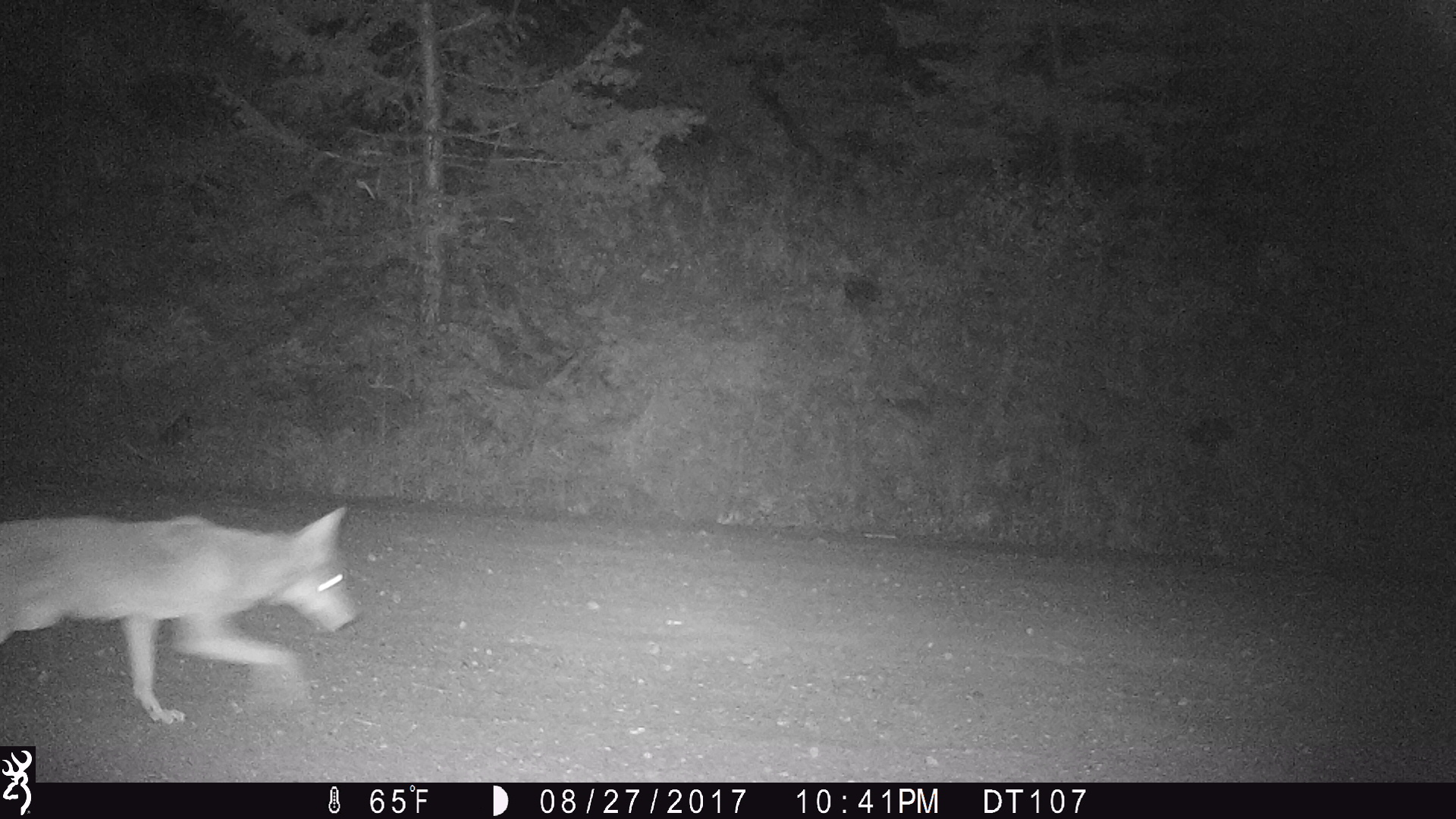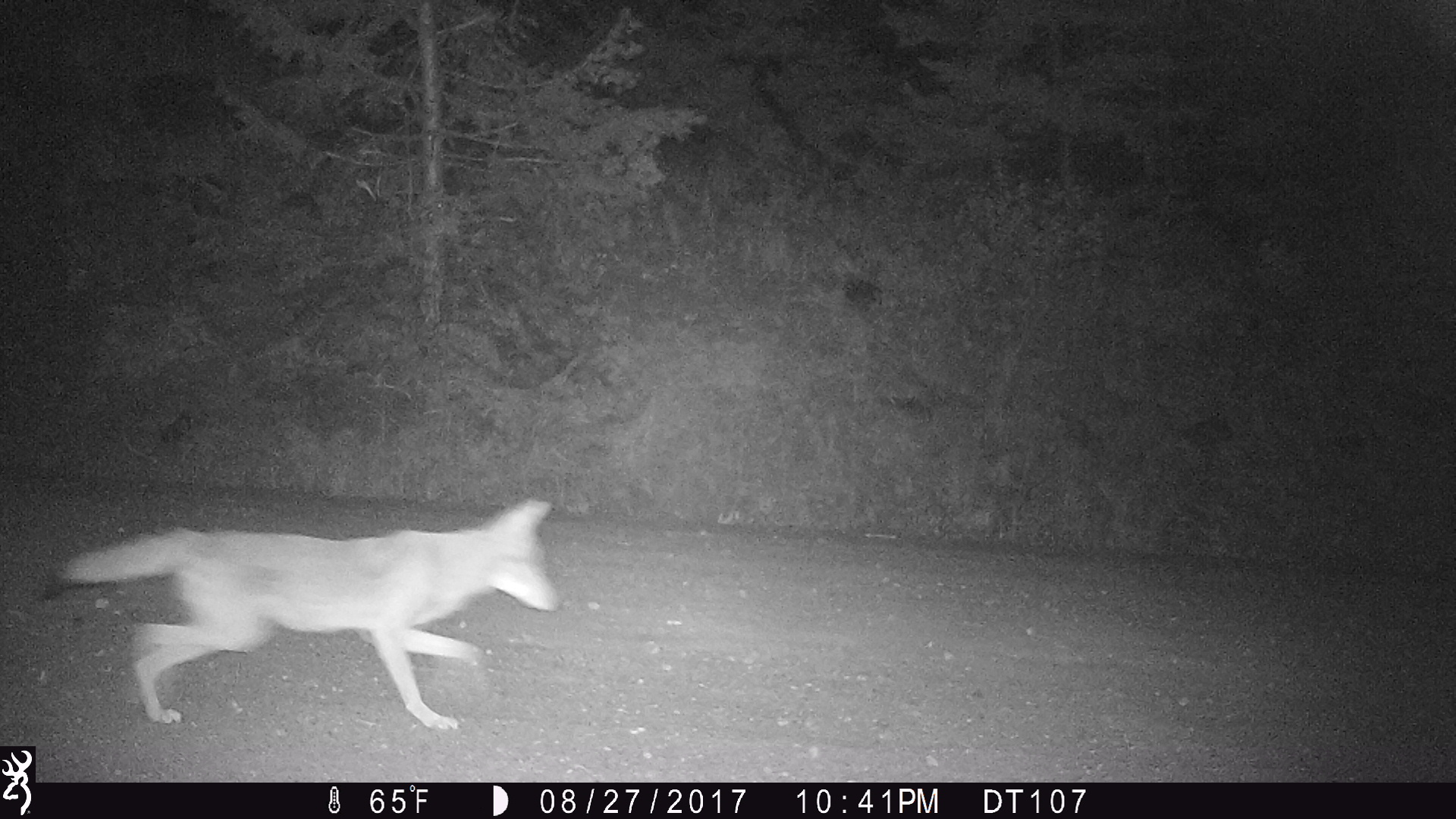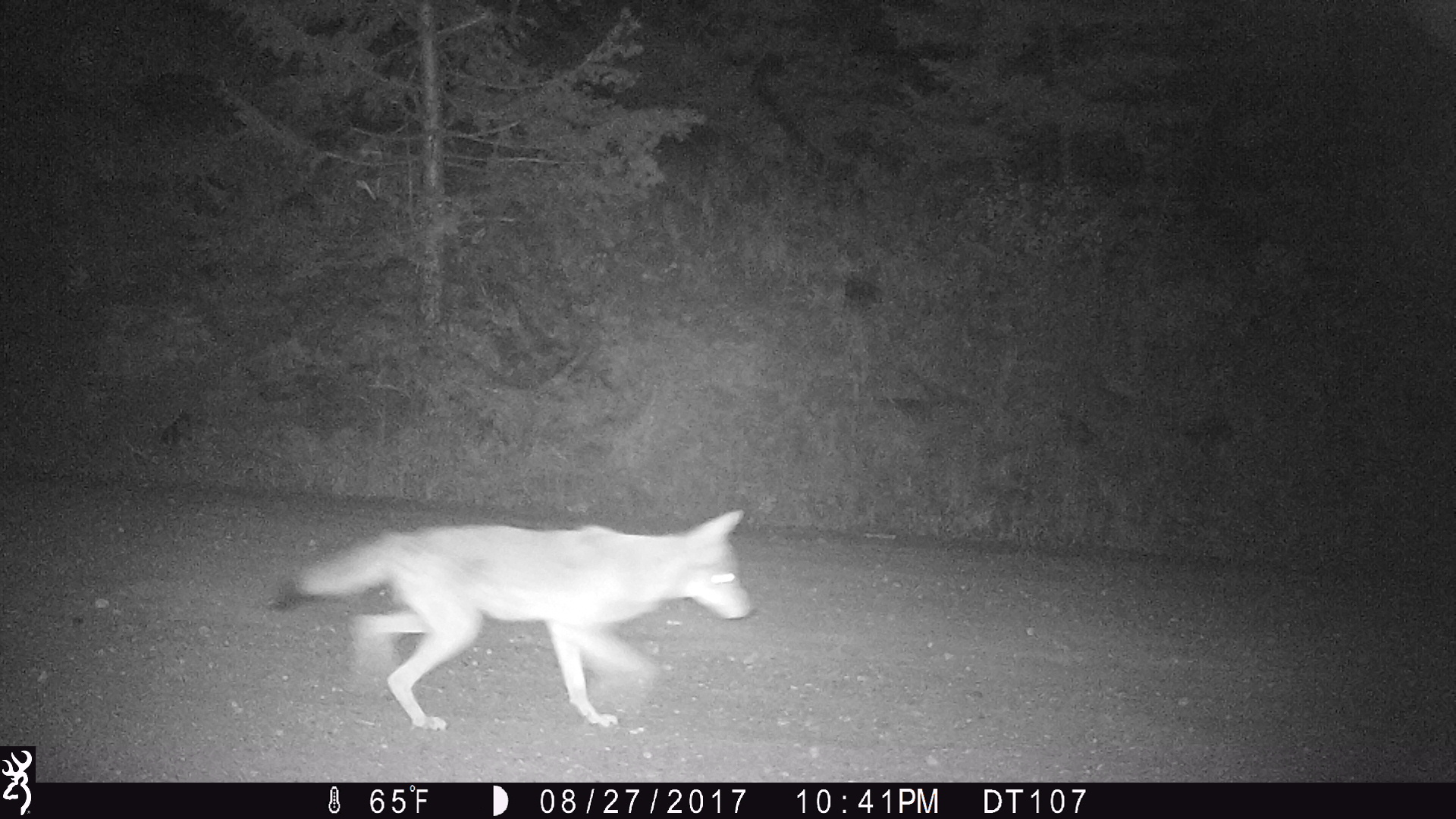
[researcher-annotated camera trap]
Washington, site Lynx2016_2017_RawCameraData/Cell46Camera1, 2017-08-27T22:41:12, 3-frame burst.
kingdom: Animalia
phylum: Chordata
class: Mammalia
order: Carnivora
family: Canidae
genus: Canis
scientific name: Canis latrans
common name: coyote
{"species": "Canis latrans (coyote)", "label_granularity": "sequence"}